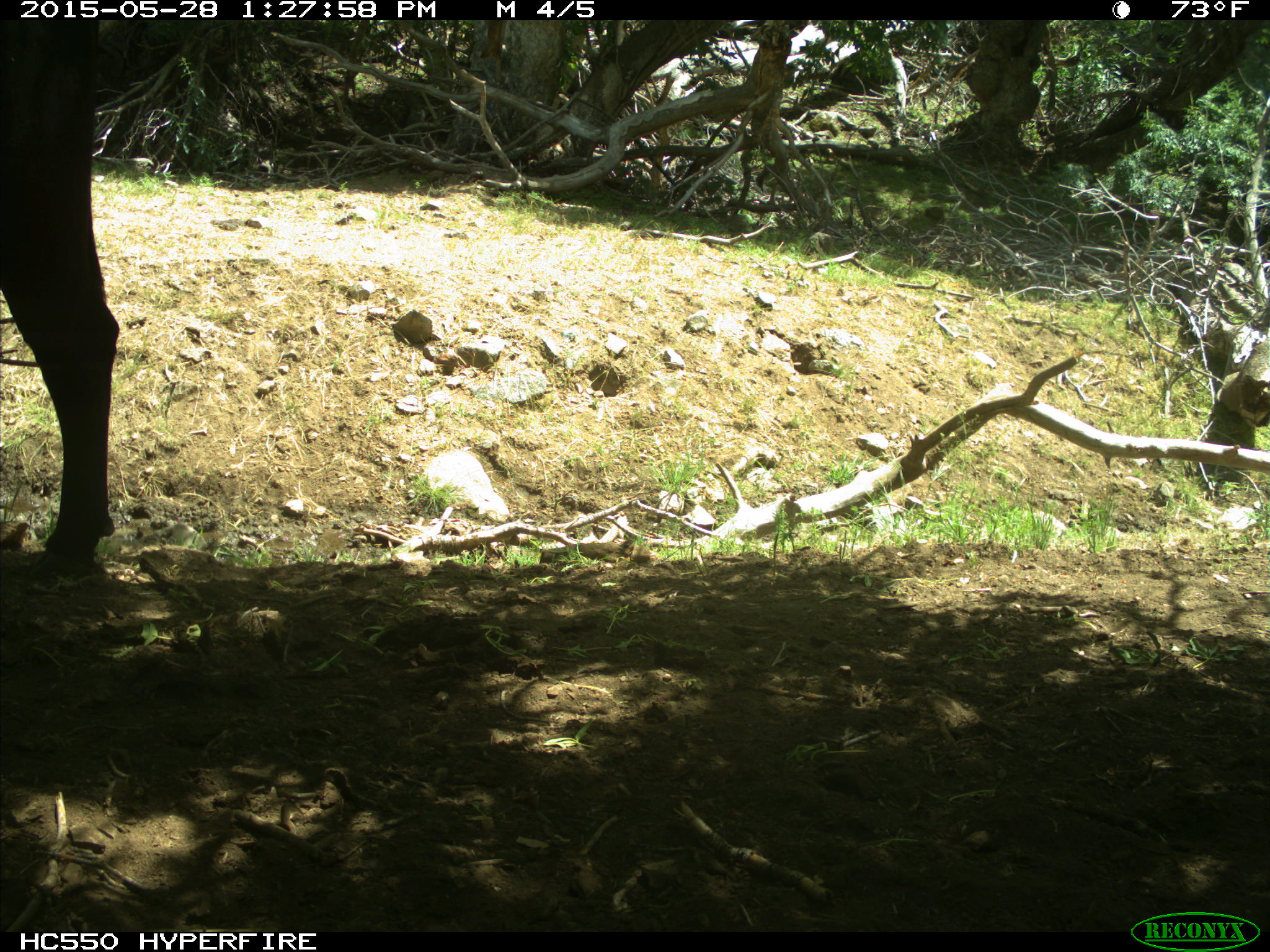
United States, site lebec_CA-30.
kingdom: Animalia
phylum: Chordata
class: Mammalia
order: Artiodactyla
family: Bovidae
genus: Bos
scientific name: Bos taurus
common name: domestic cow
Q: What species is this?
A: Bos taurus (domestic cow).